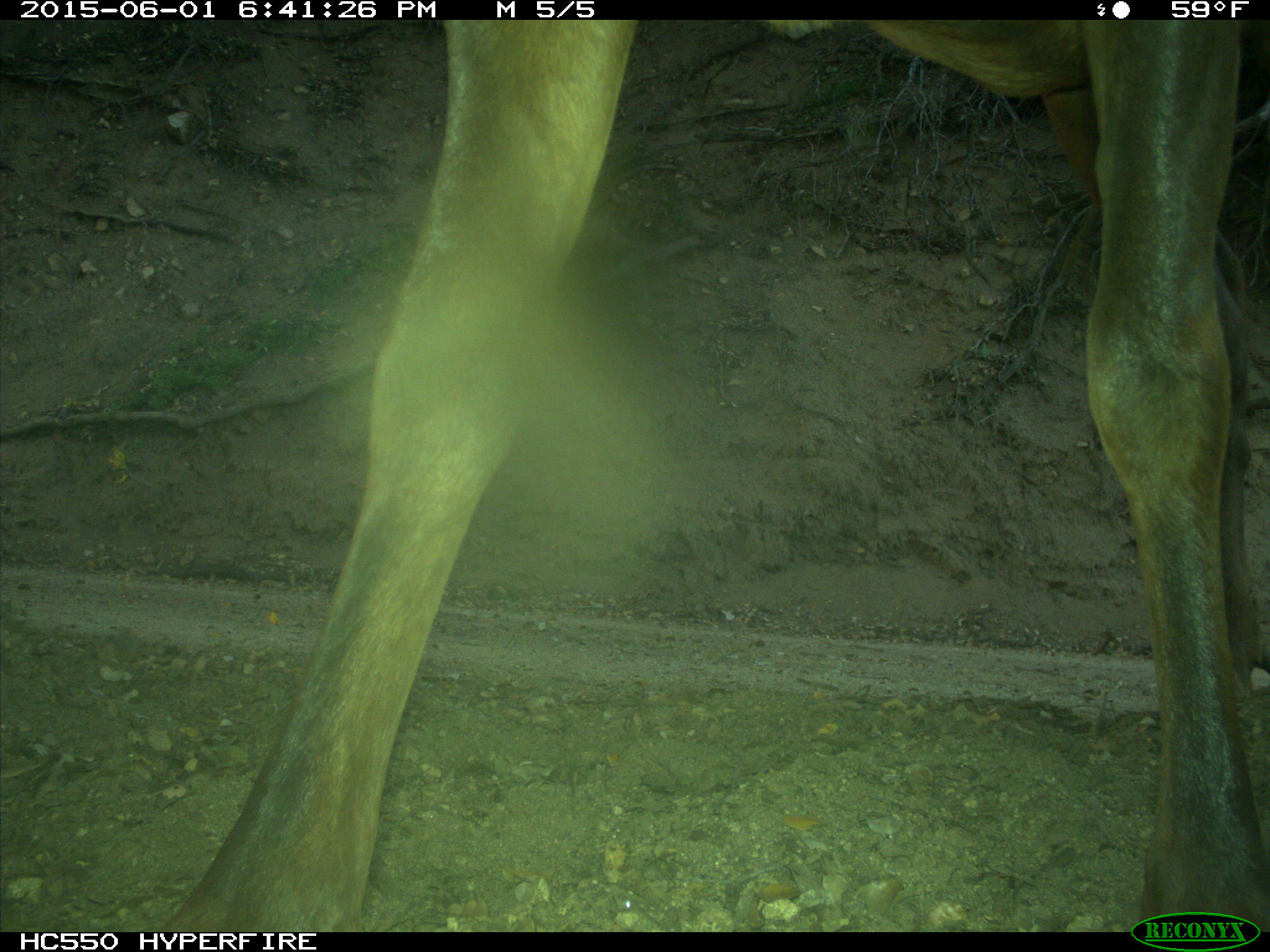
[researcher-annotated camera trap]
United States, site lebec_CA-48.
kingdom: Animalia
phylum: Chordata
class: Mammalia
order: Artiodactyla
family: Cervidae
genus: Cervus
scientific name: Cervus canadensis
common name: elk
Cervus canadensis (elk).